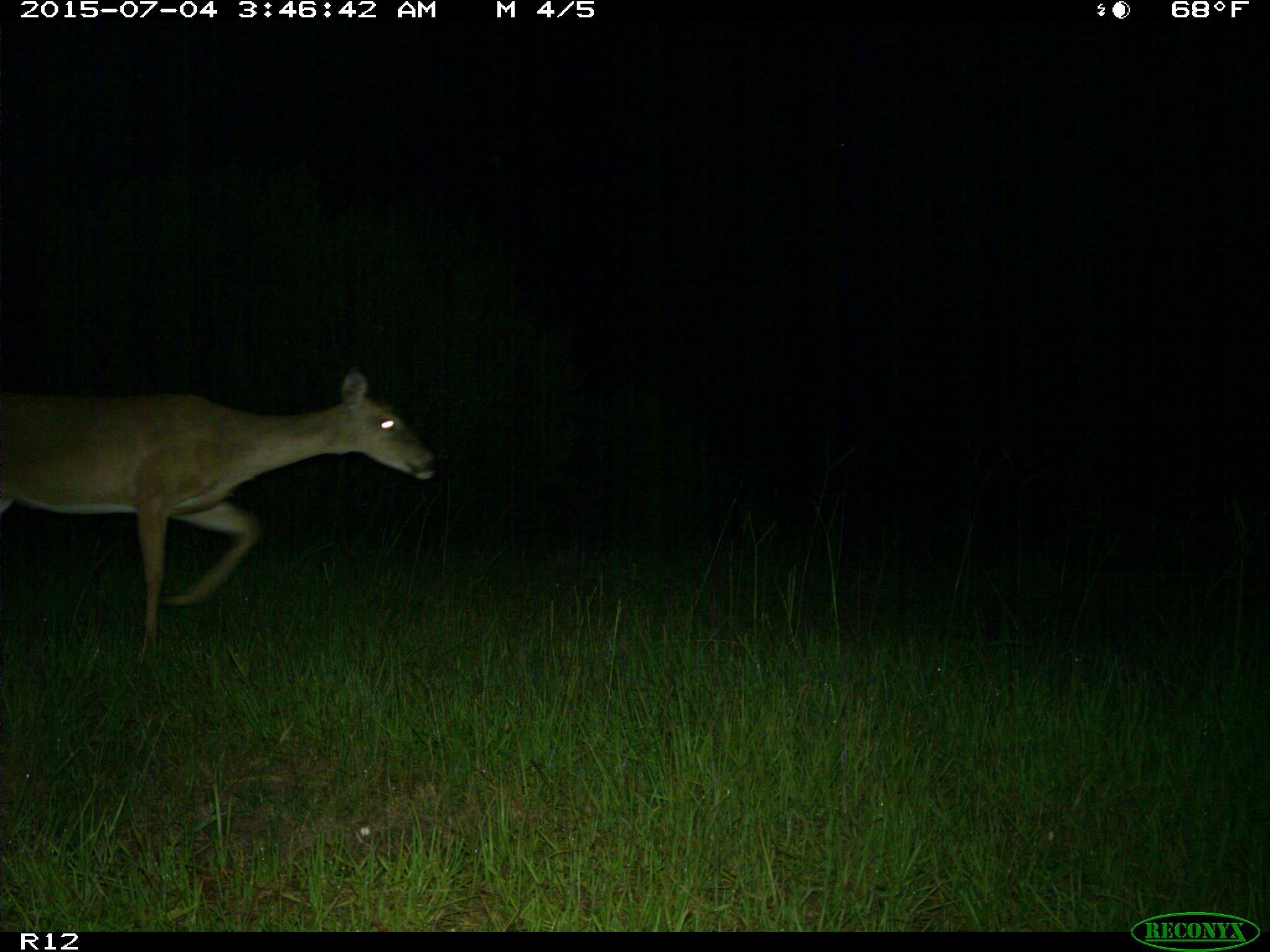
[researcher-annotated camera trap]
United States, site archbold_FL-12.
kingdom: Animalia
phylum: Chordata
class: Mammalia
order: Artiodactyla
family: Cervidae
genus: Odocoileus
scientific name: Odocoileus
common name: deer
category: unidentified deer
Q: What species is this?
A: Unidentified deer (deer) (Odocoileus).